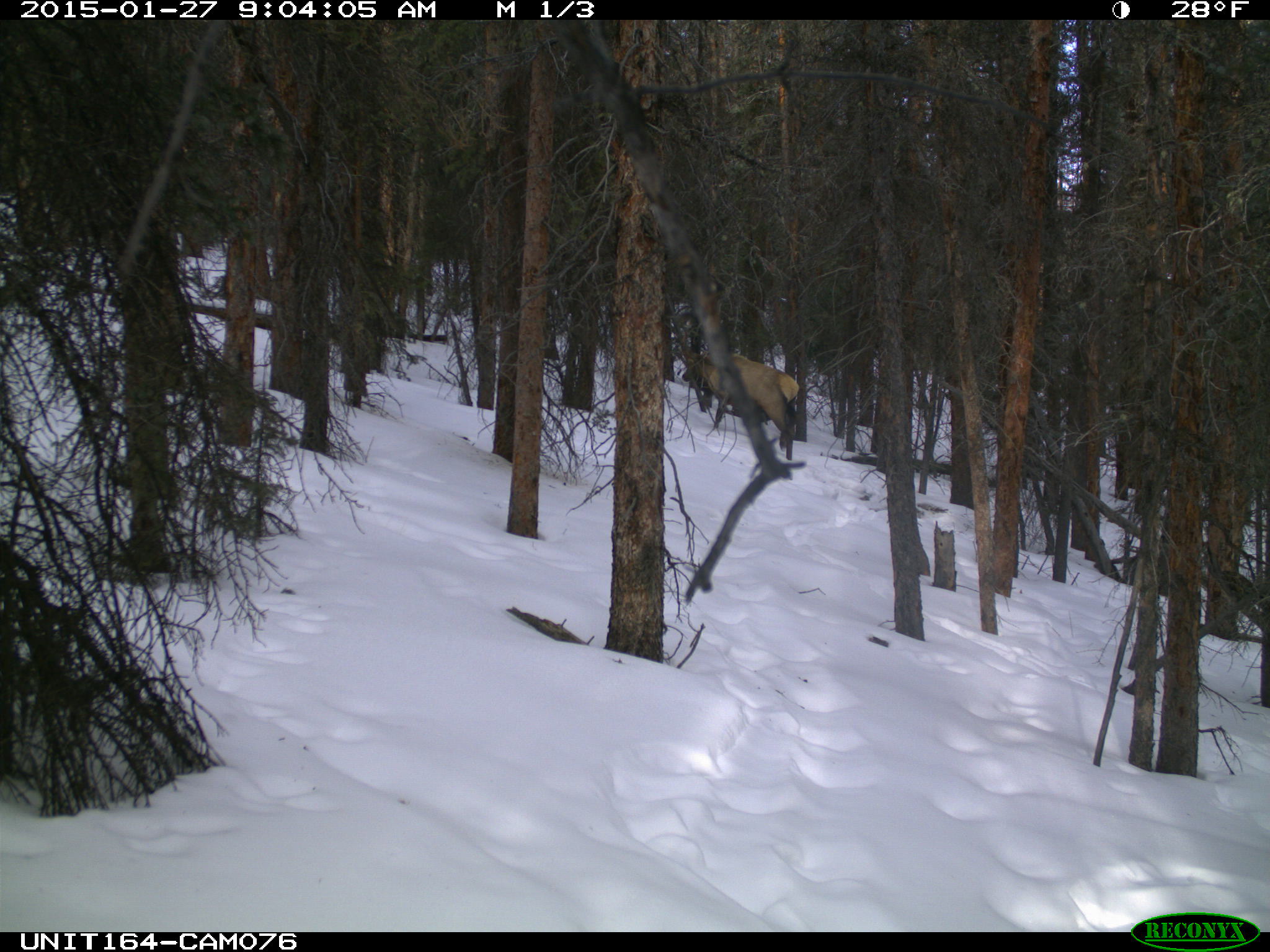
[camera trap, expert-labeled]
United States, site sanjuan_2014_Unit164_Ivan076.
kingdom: Animalia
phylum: Chordata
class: Mammalia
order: Artiodactyla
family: Cervidae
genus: Cervus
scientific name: Cervus elaphus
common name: red deer